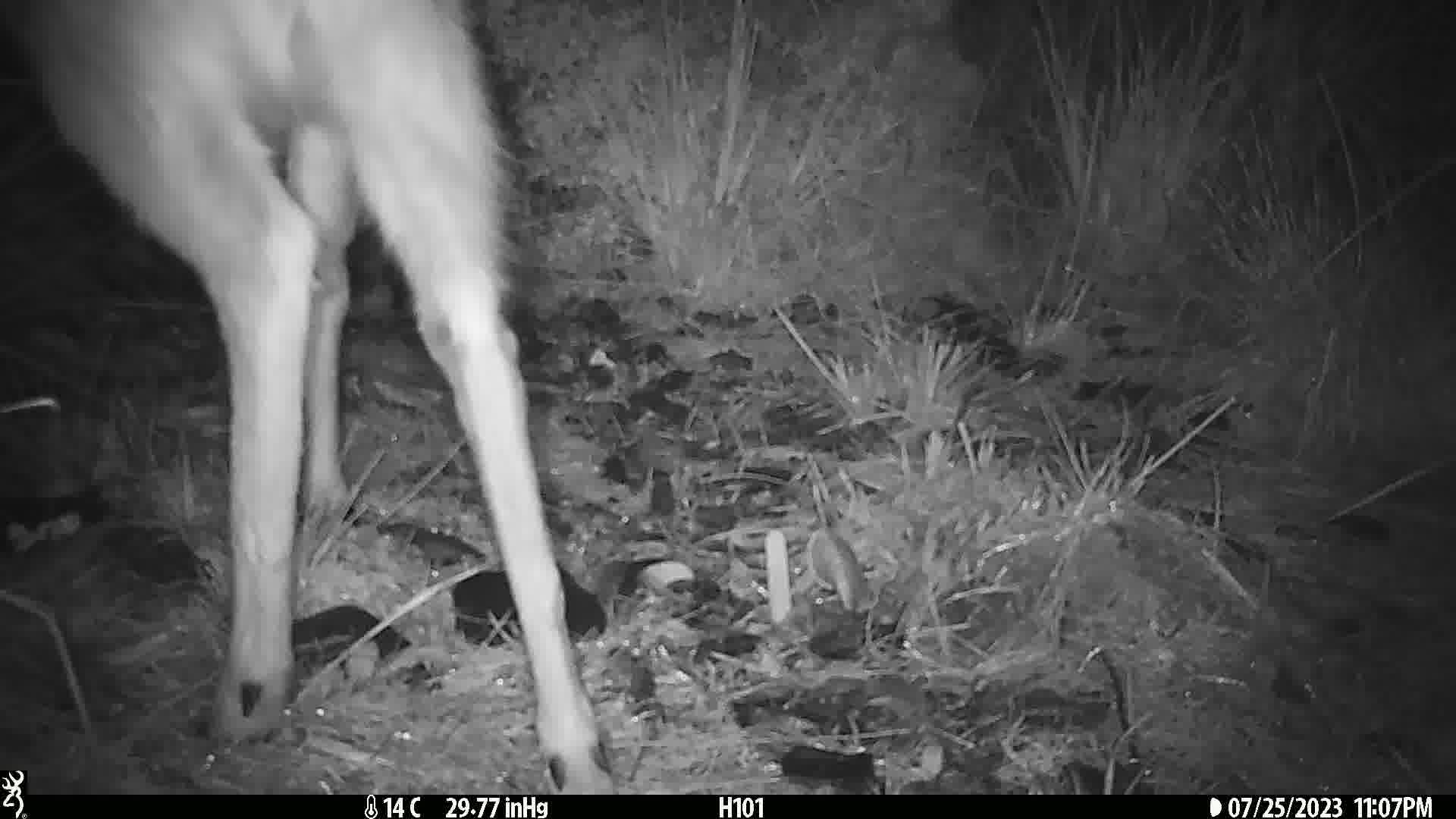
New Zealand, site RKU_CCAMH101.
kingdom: Animalia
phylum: Chordata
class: Mammalia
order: Artiodactyla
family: Cervidae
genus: Odocoileus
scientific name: Odocoileus virginianus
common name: white-tailed deer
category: white tailed deer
White tailed deer (white-tailed deer) (Odocoileus virginianus).